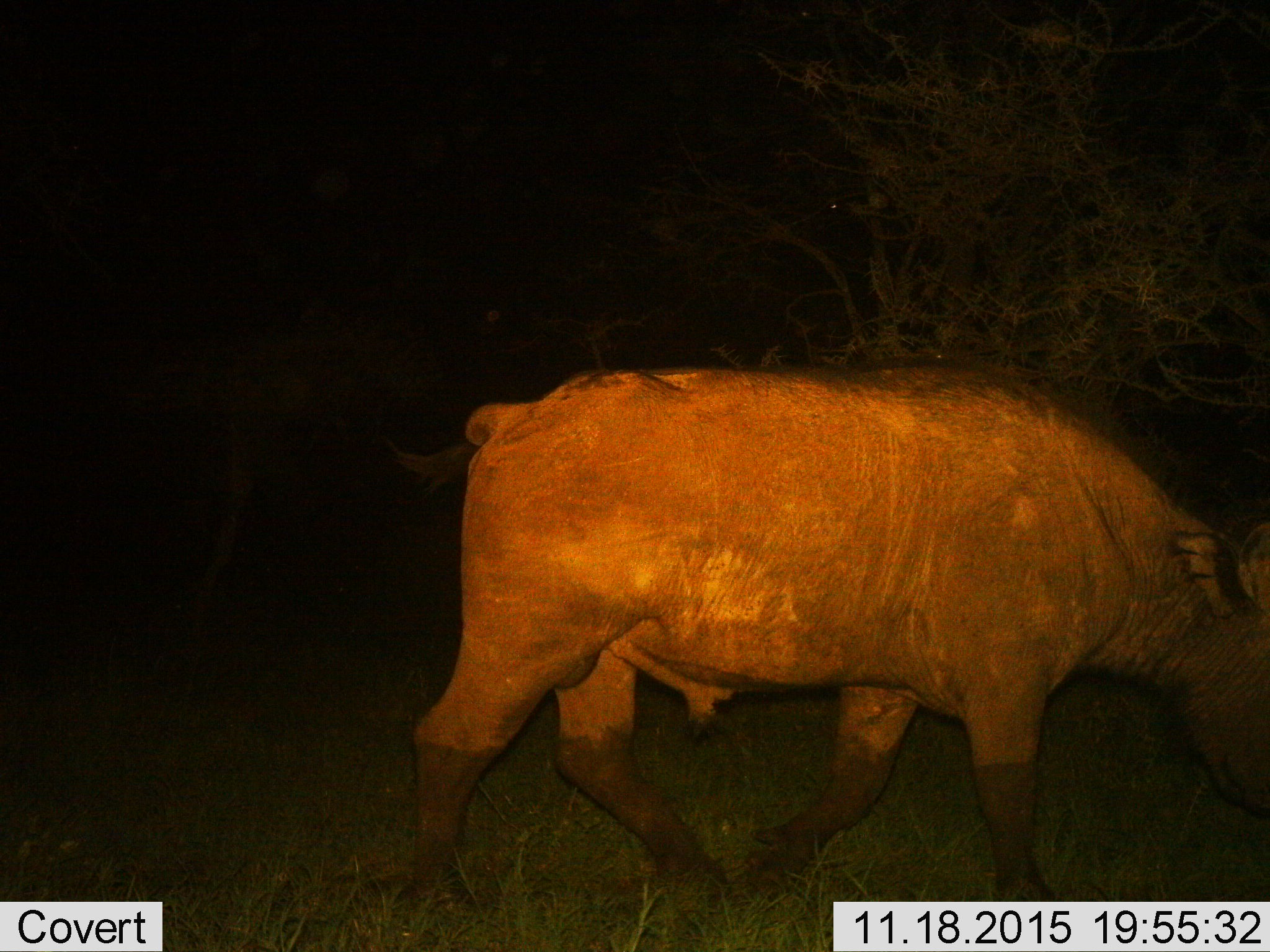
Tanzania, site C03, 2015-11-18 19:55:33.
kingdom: Animalia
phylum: Chordata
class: Mammalia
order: Artiodactyla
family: Bovidae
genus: Syncerus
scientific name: Syncerus caffer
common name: cape buffalo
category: buffalo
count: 1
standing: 8%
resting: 0%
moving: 92%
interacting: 0%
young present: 0%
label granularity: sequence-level